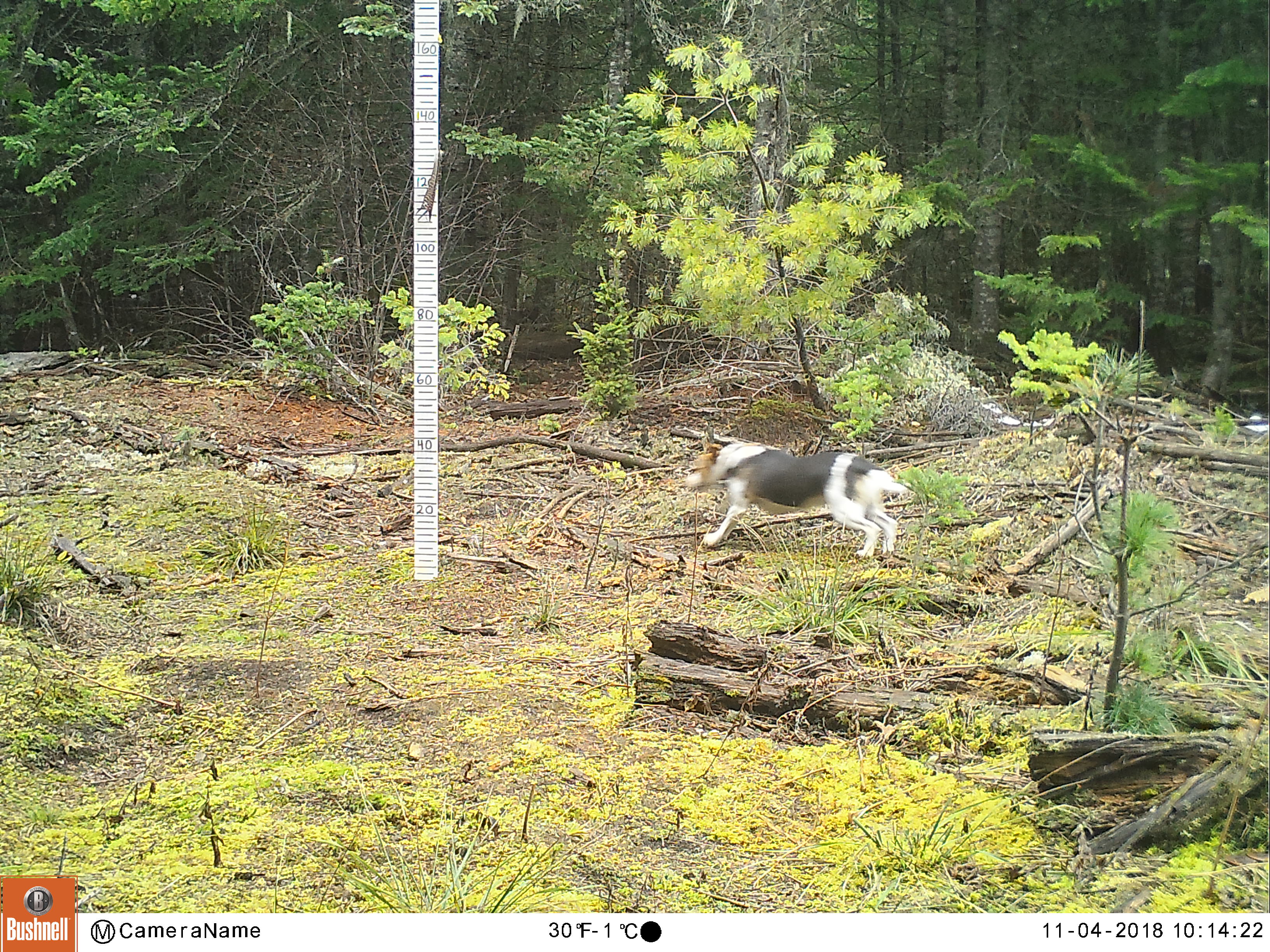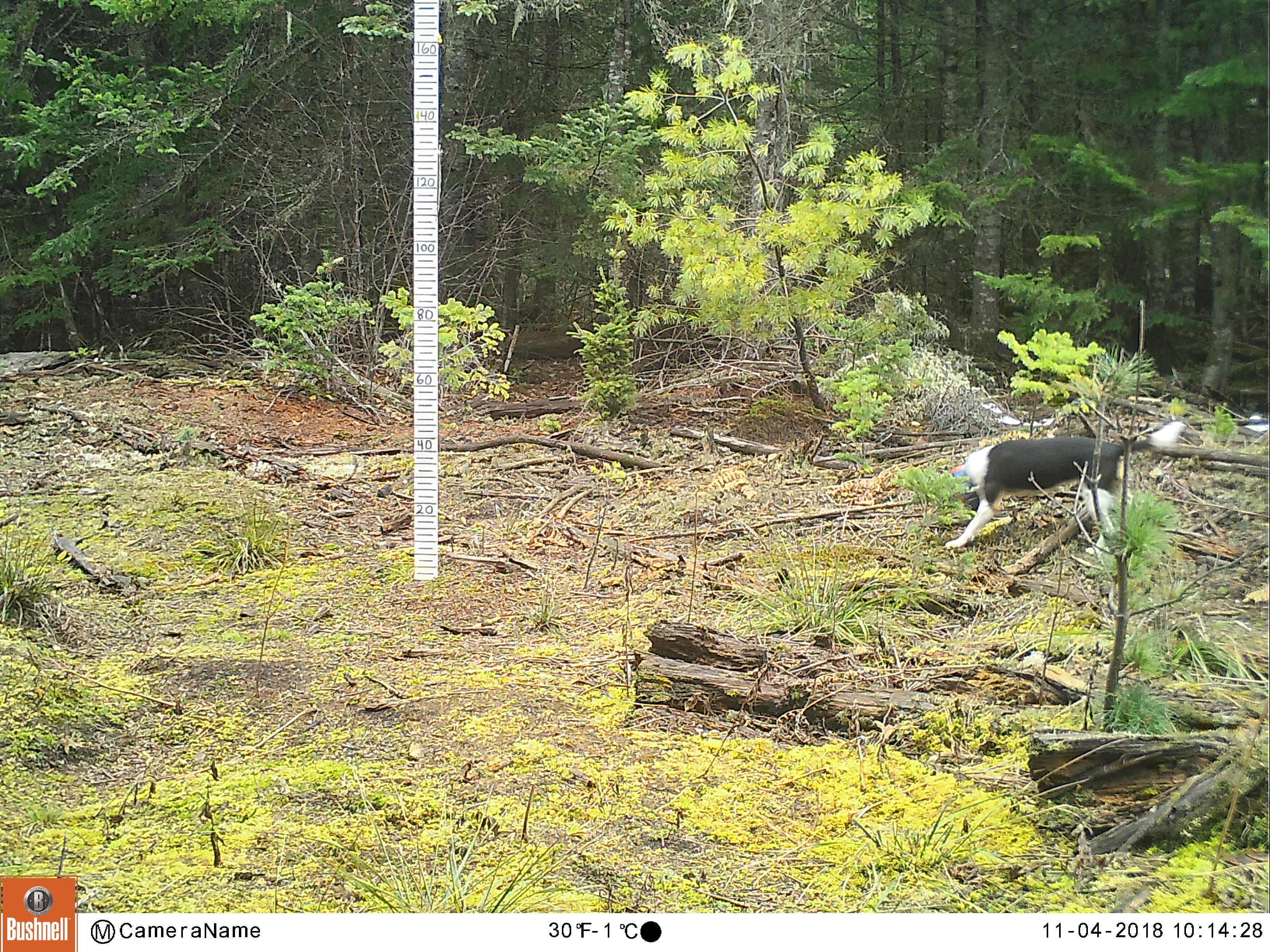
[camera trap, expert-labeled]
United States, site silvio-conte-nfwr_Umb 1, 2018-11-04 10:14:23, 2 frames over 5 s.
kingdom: Animalia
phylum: Chordata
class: Mammalia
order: Carnivora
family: Canidae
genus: Canis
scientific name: Canis familiaris familiaris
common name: domestic dog